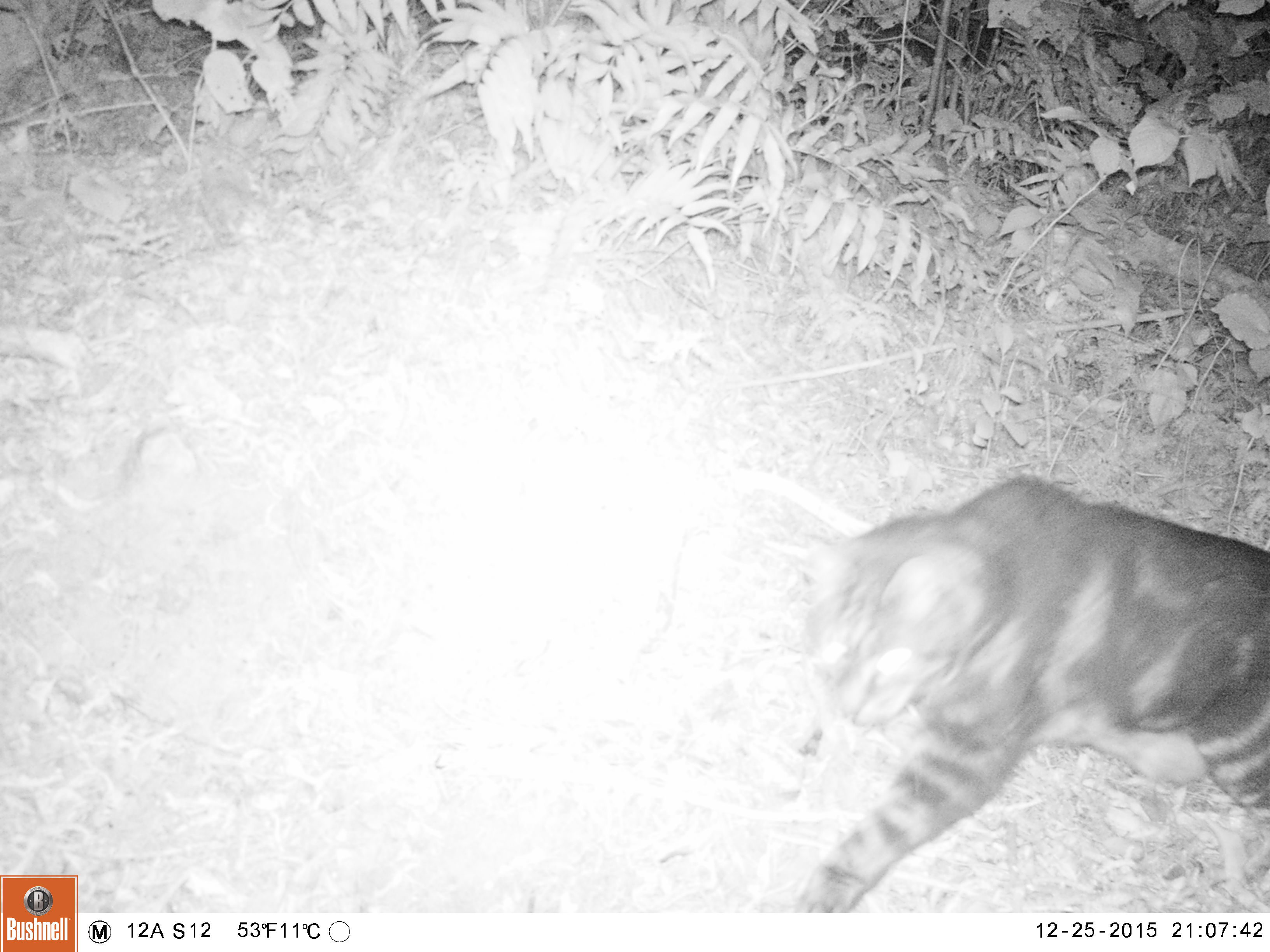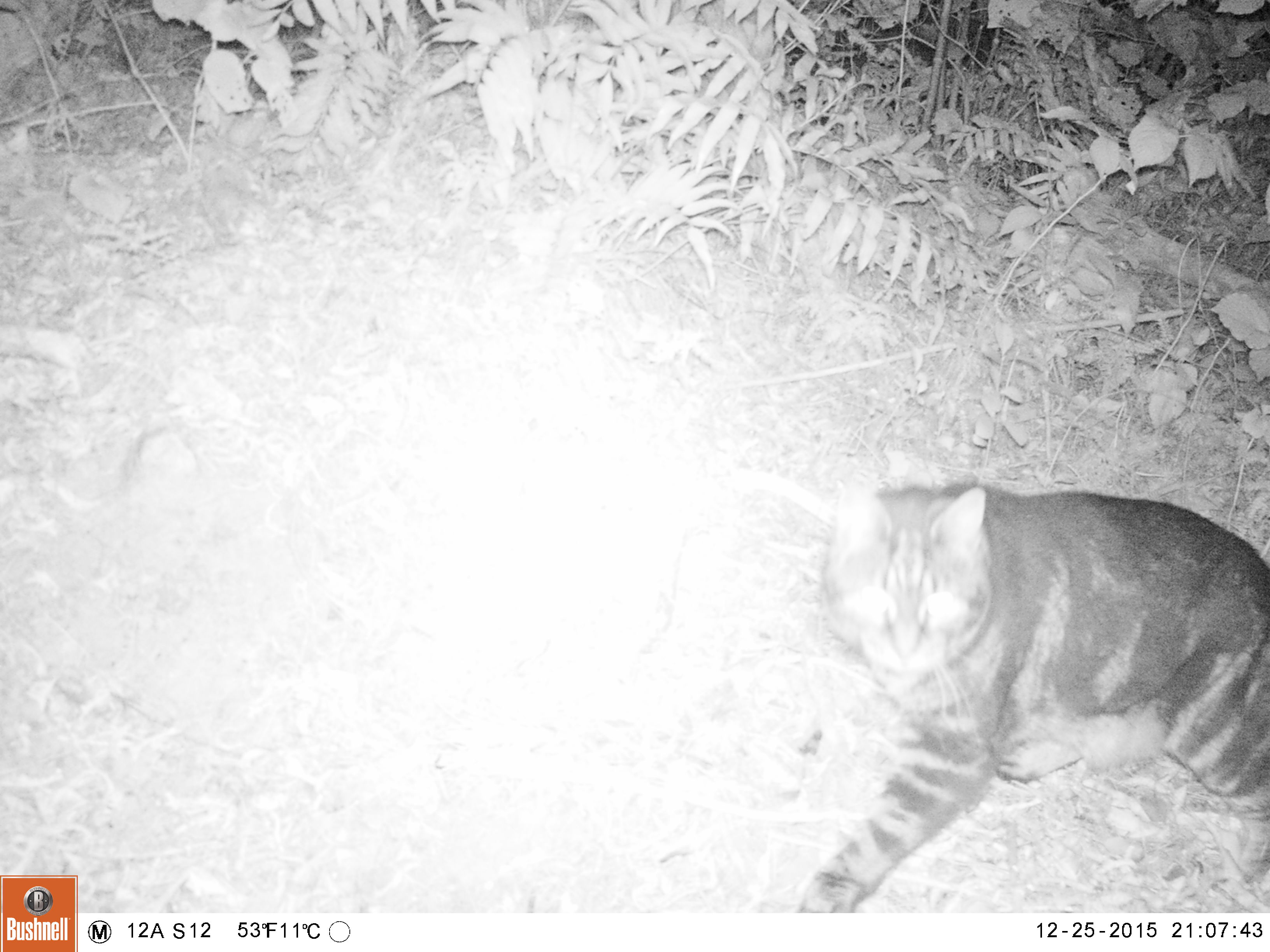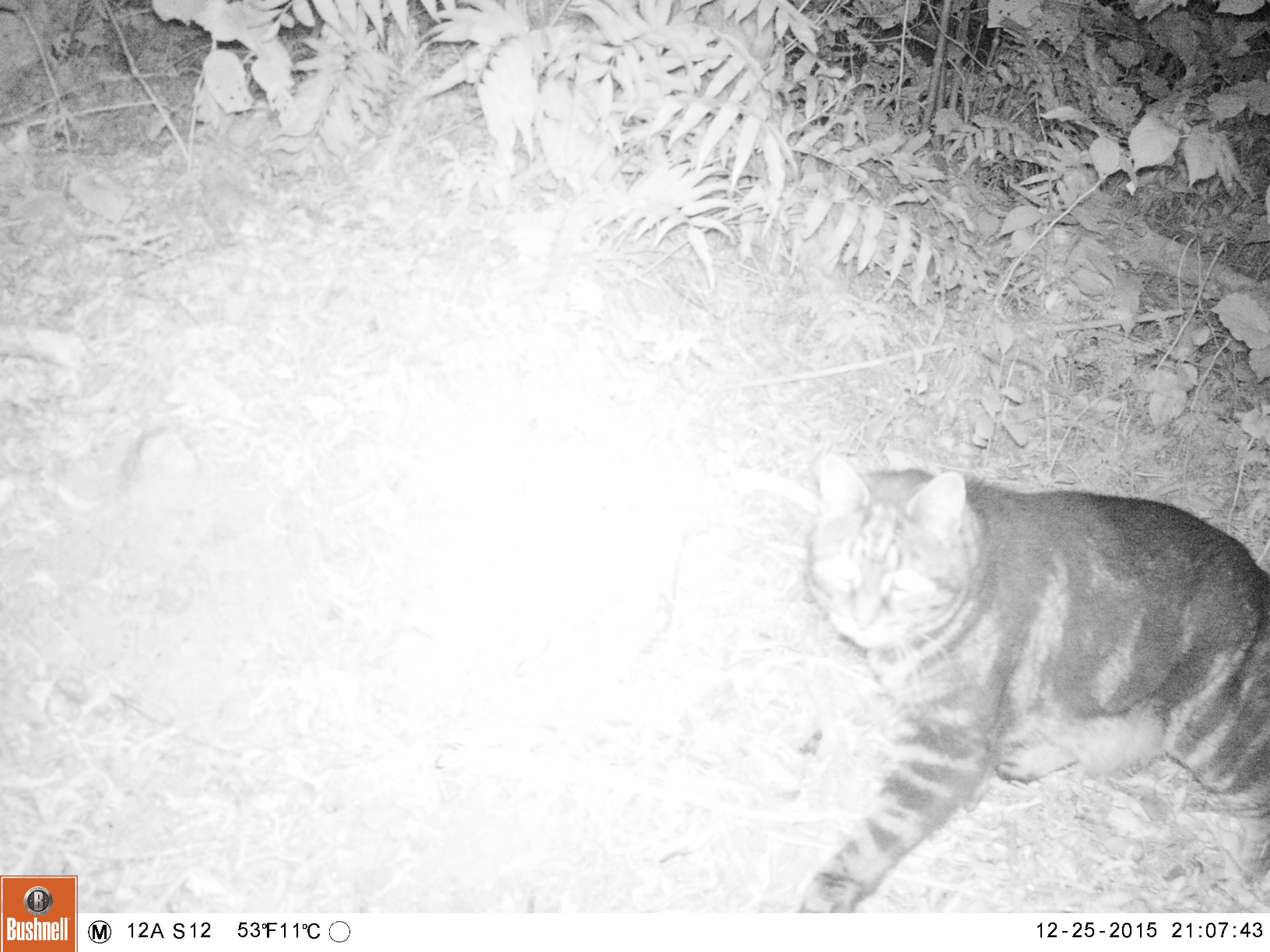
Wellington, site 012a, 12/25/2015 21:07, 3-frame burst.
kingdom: Animalia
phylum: Chordata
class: Mammalia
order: Carnivora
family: Felidae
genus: Felis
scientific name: Felis catus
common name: cat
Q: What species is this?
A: Cat (Felis catus).